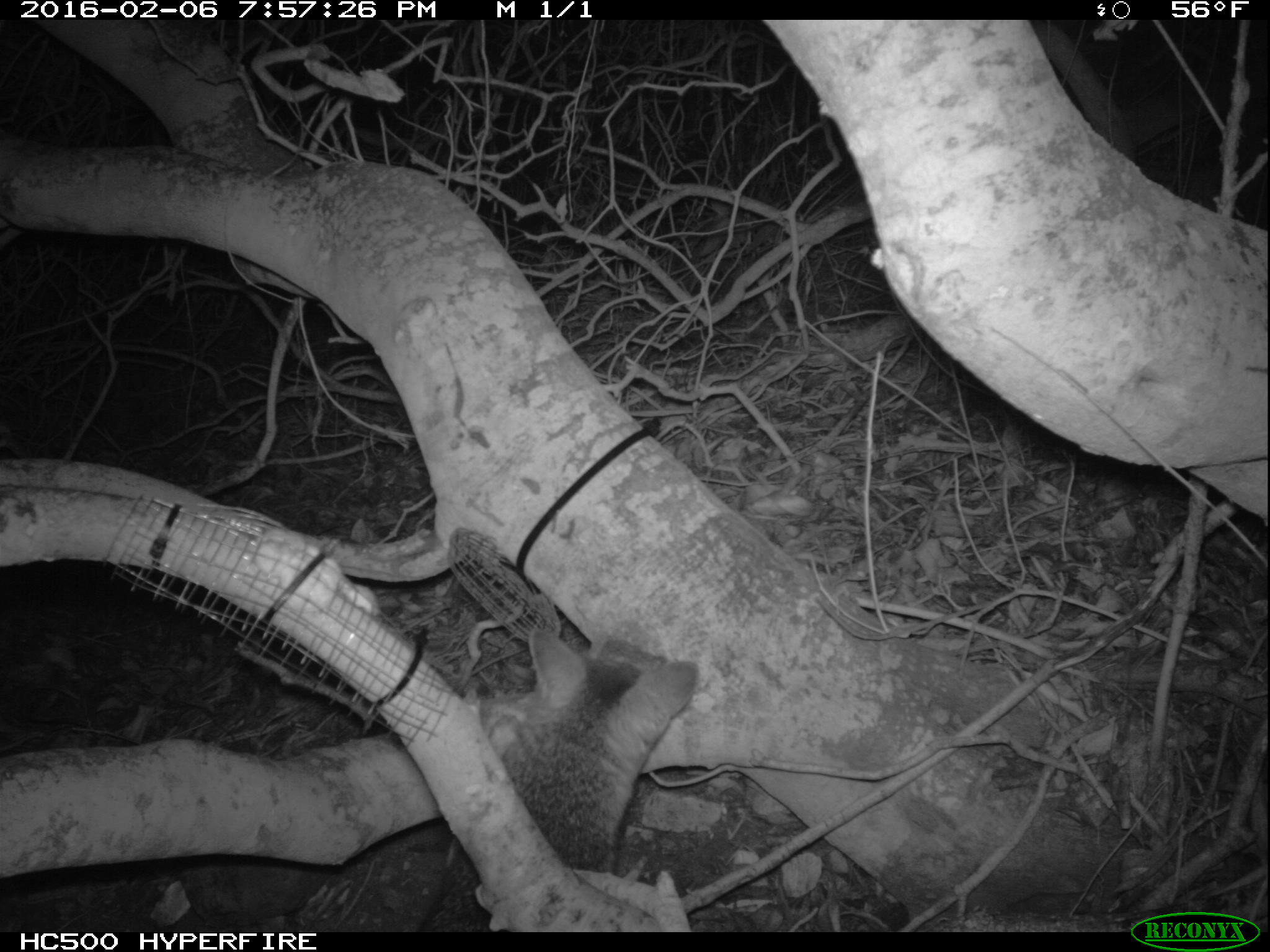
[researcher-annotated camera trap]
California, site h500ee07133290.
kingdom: Animalia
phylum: Chordata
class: Mammalia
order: Carnivora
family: Canidae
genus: Urocyon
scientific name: Urocyon littoralis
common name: island fox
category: fox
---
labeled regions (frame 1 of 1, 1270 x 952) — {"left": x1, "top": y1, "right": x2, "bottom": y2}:
fox: {"left": 418, "top": 628, "right": 698, "bottom": 932}